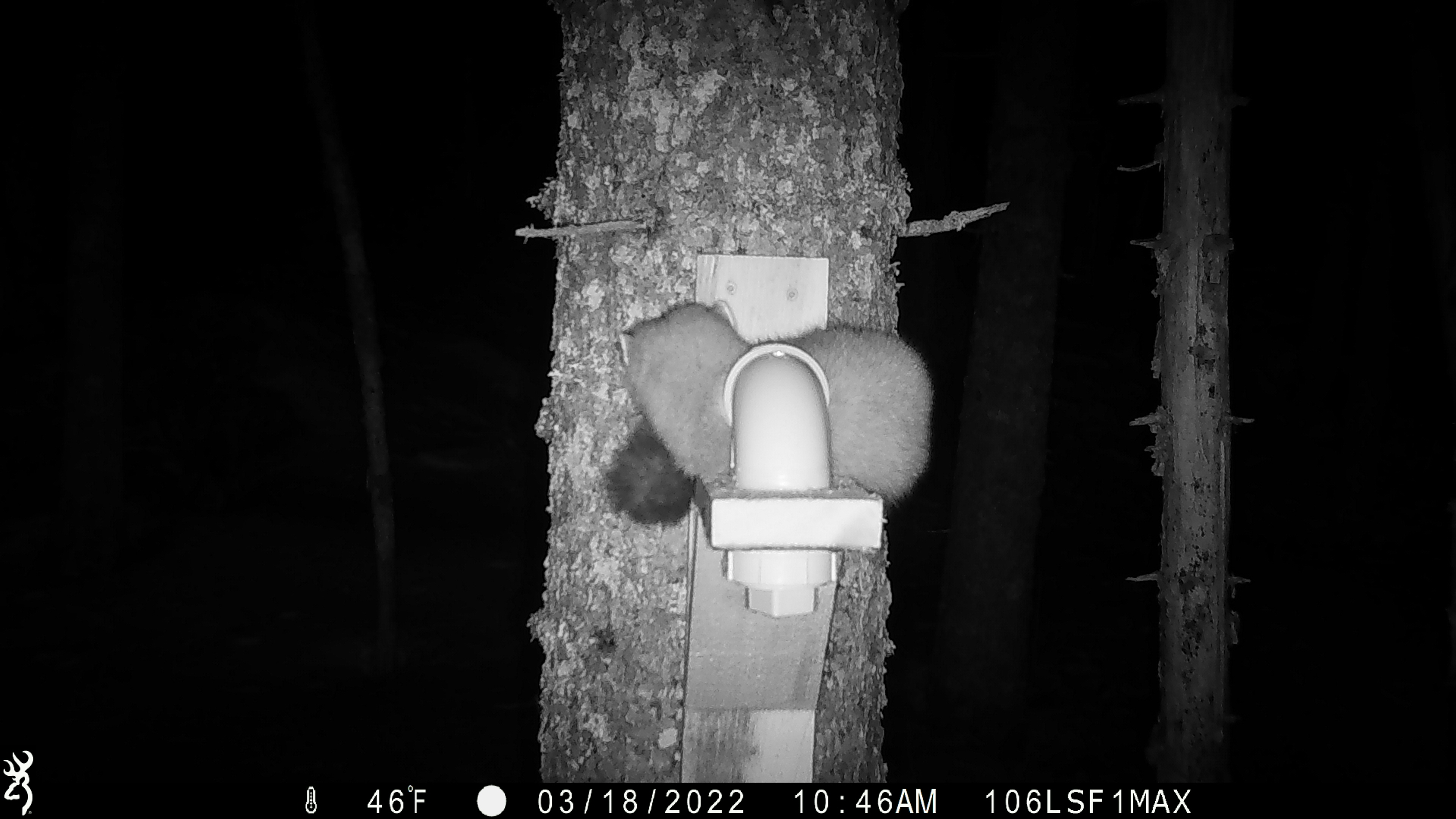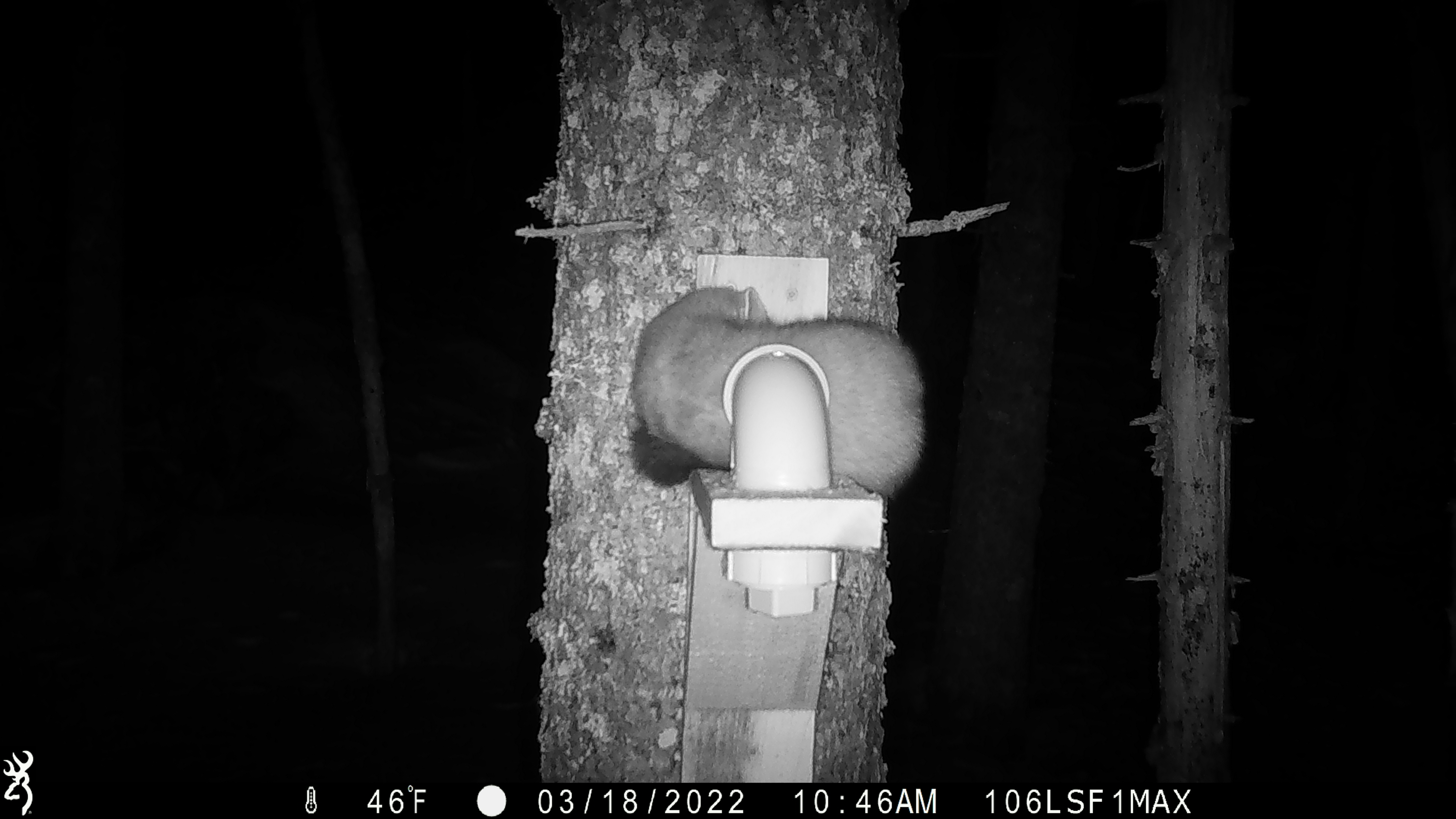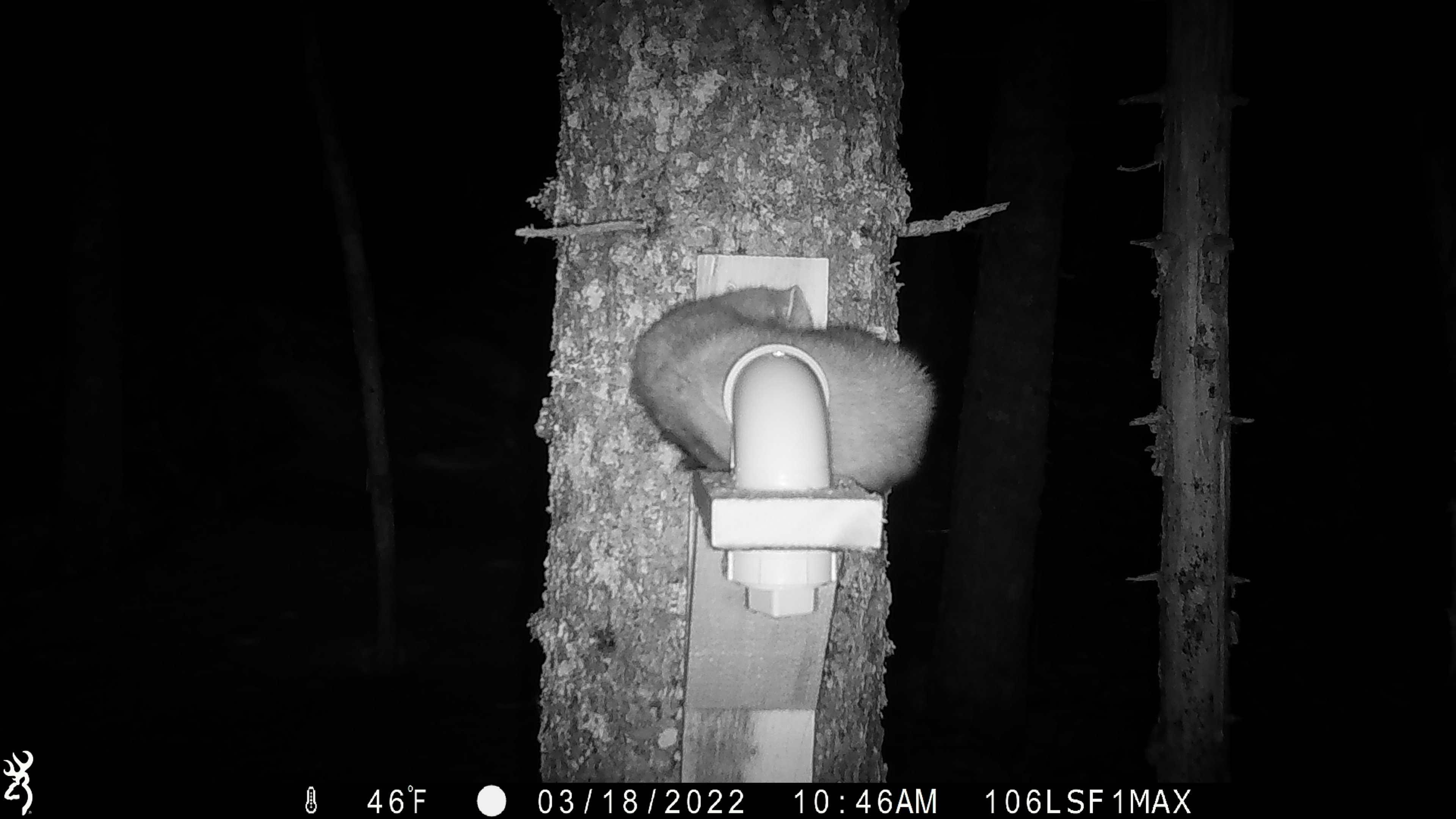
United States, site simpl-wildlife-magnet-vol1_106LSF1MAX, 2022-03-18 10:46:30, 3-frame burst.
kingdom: Animalia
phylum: Chordata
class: Mammalia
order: Carnivora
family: Mustelidae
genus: Martes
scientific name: Martes americana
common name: american marten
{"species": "american marten (Martes americana)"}